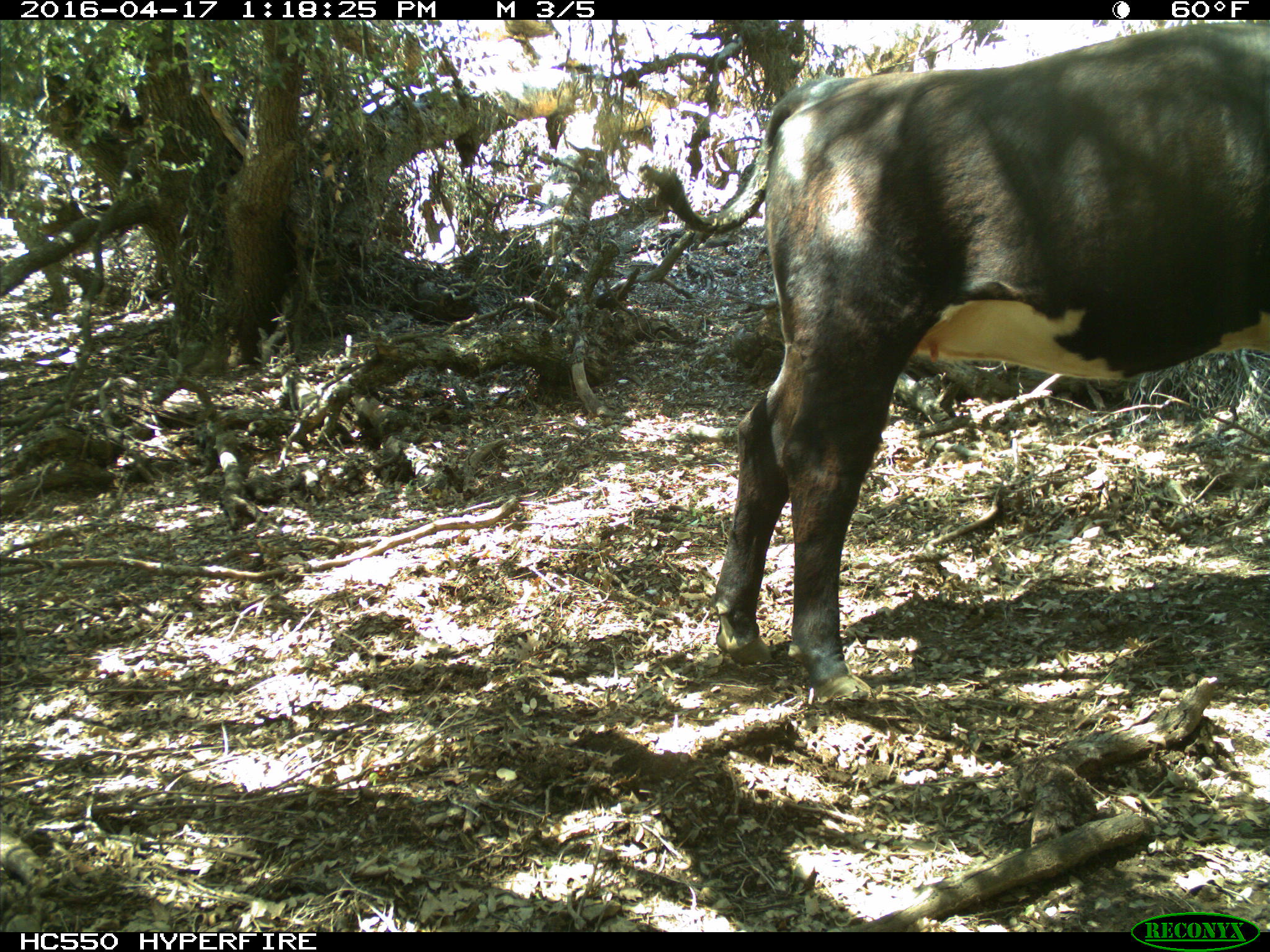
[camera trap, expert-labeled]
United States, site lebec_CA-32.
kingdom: Animalia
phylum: Chordata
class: Mammalia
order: Artiodactyla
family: Bovidae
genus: Bos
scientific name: Bos taurus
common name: domestic cow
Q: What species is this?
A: Bos taurus (domestic cow).